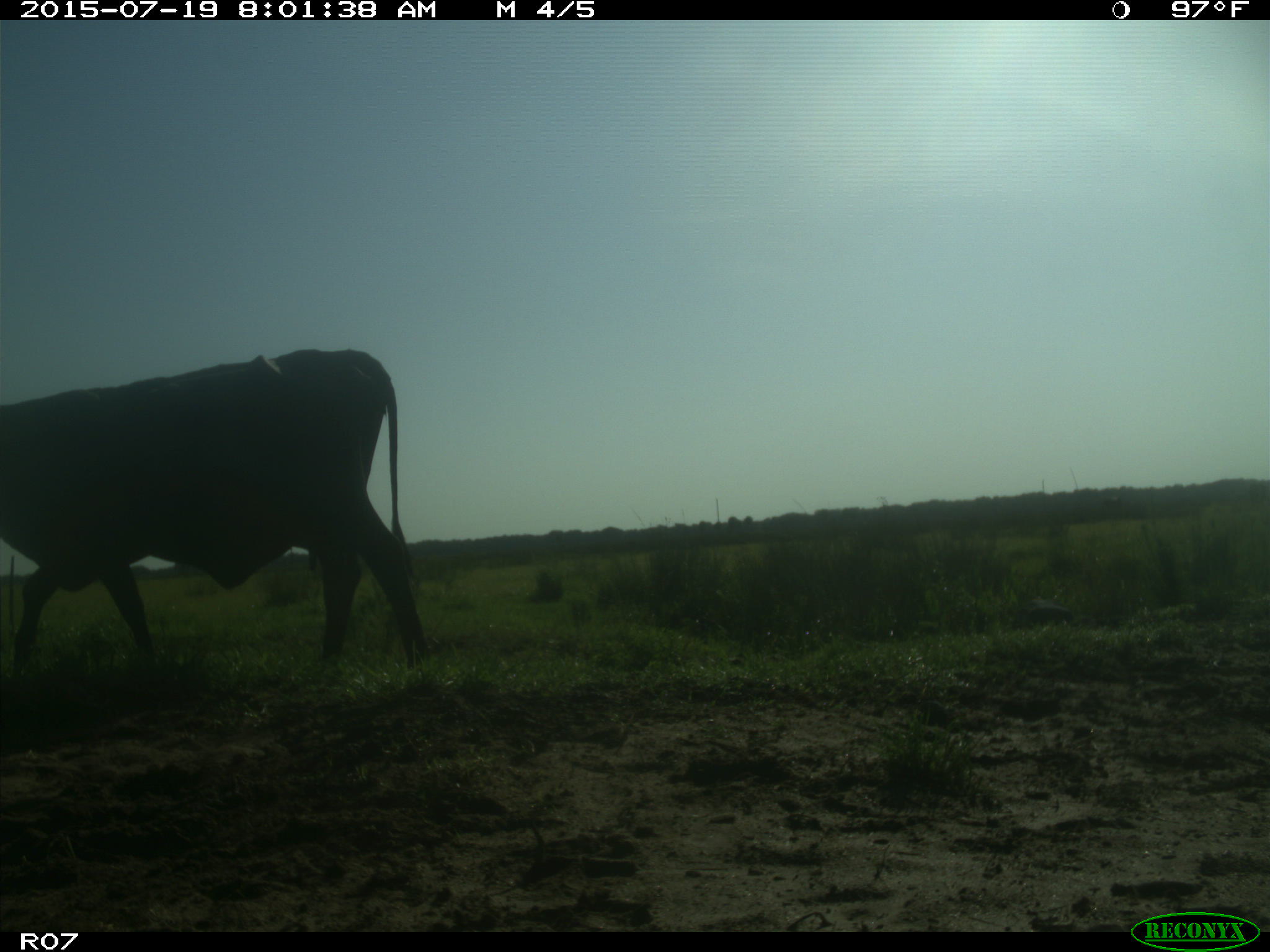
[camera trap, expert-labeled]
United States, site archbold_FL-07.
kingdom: Animalia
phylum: Chordata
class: Mammalia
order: Artiodactyla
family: Bovidae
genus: Bos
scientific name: Bos taurus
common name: domestic cow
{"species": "Bos taurus (domestic cow)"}